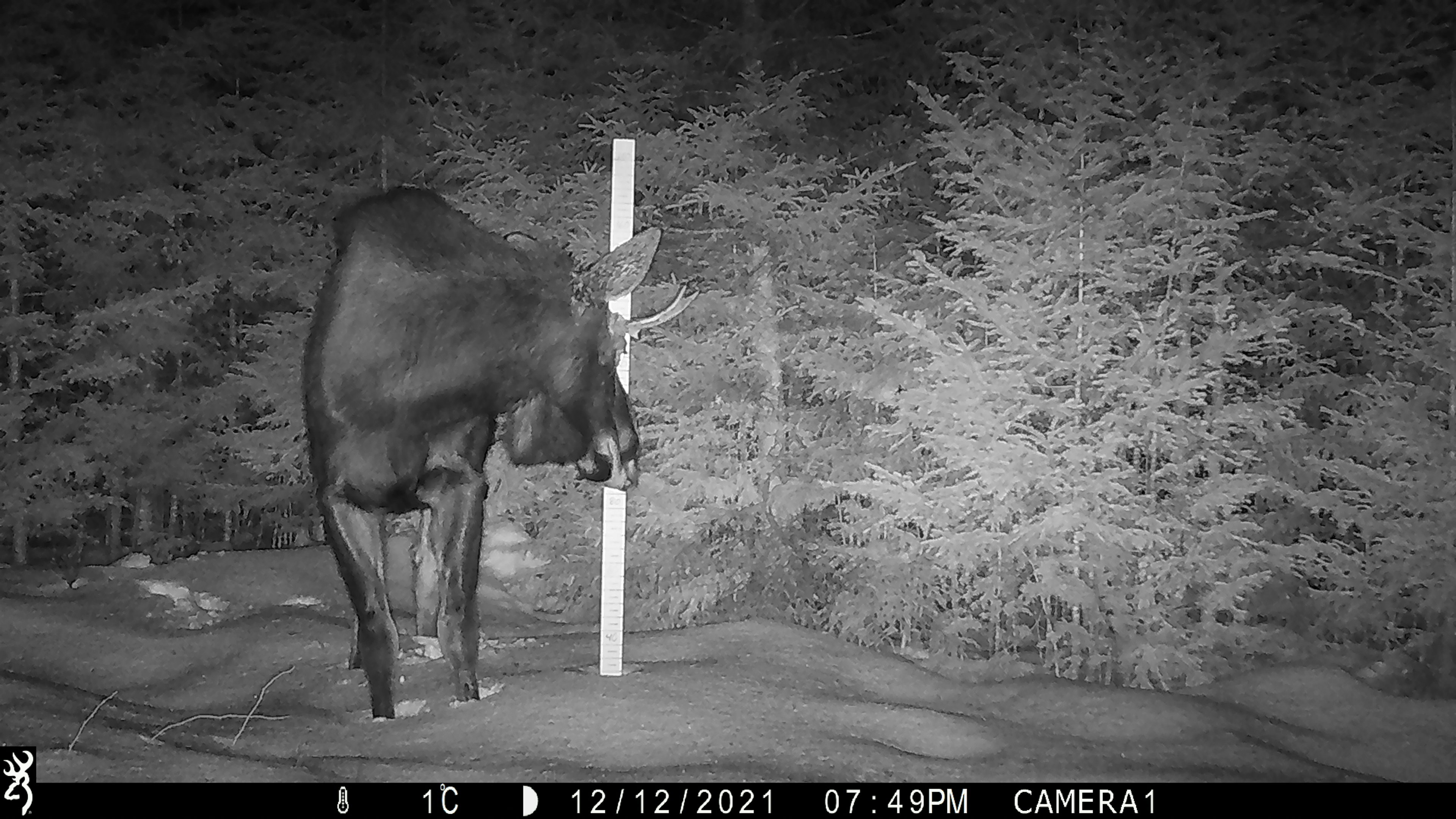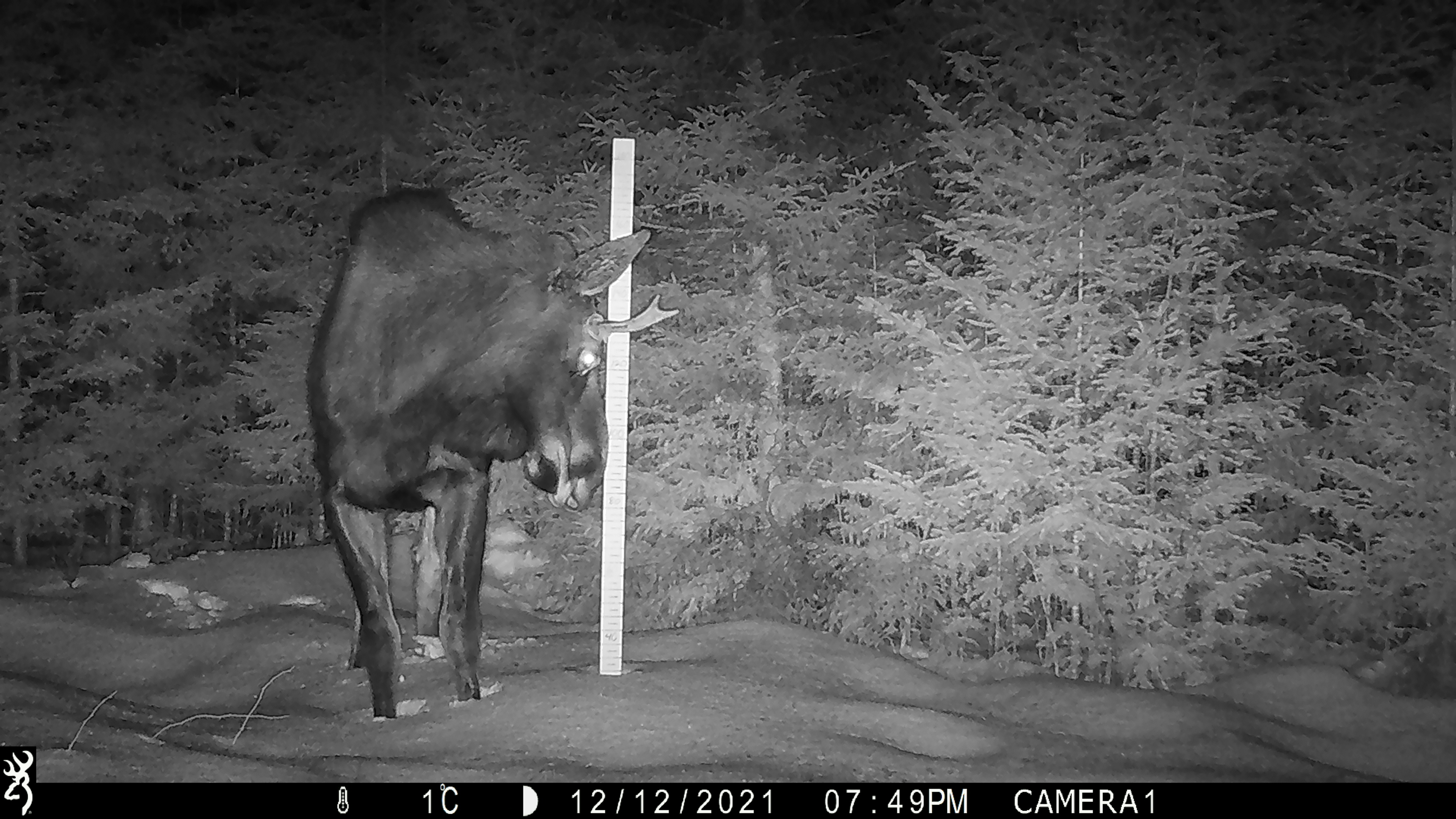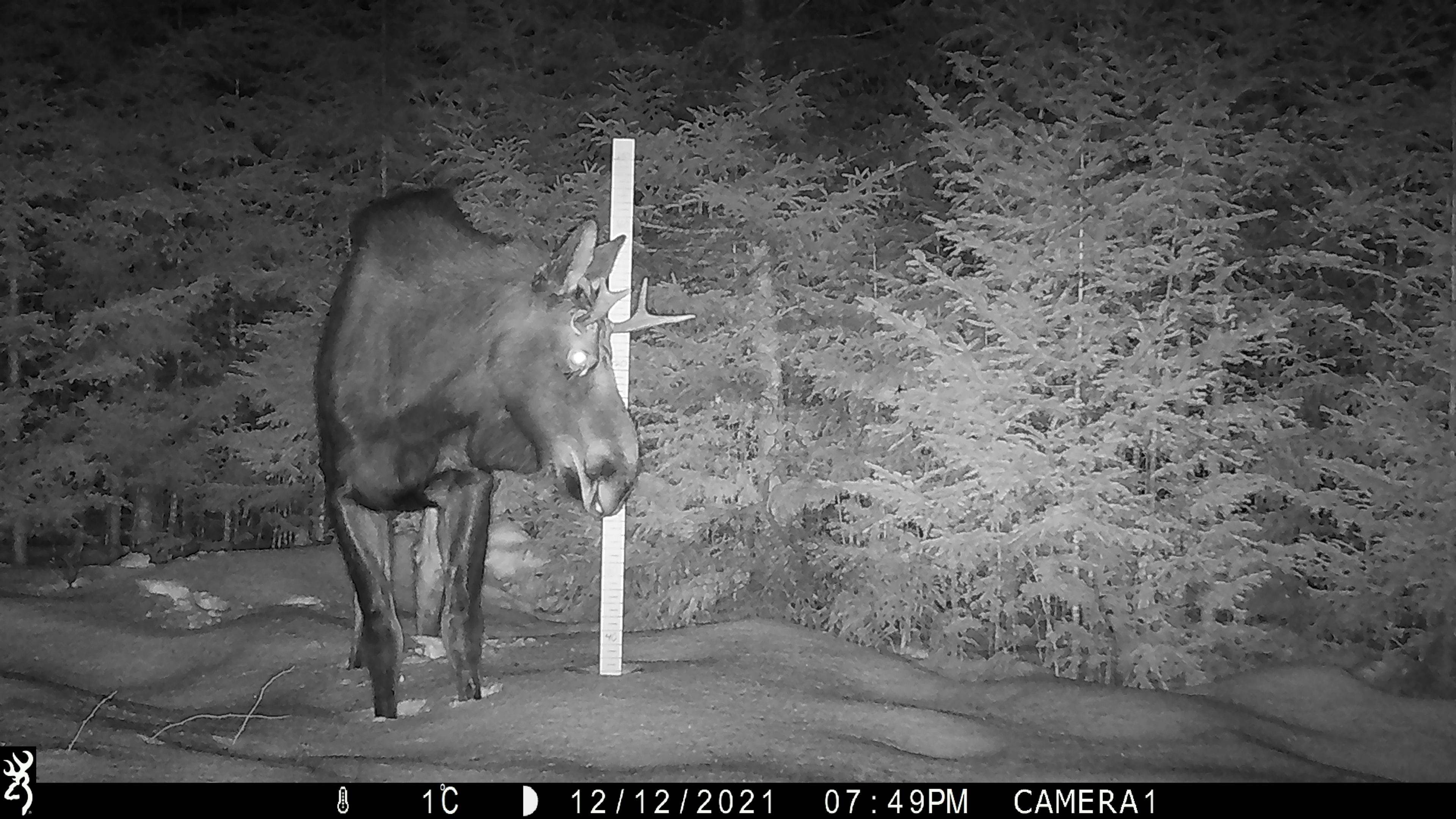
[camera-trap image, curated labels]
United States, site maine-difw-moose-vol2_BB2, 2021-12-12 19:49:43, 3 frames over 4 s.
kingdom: Animalia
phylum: Chordata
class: Mammalia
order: Artiodactyla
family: Cervidae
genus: Alces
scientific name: Alces alces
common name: moose